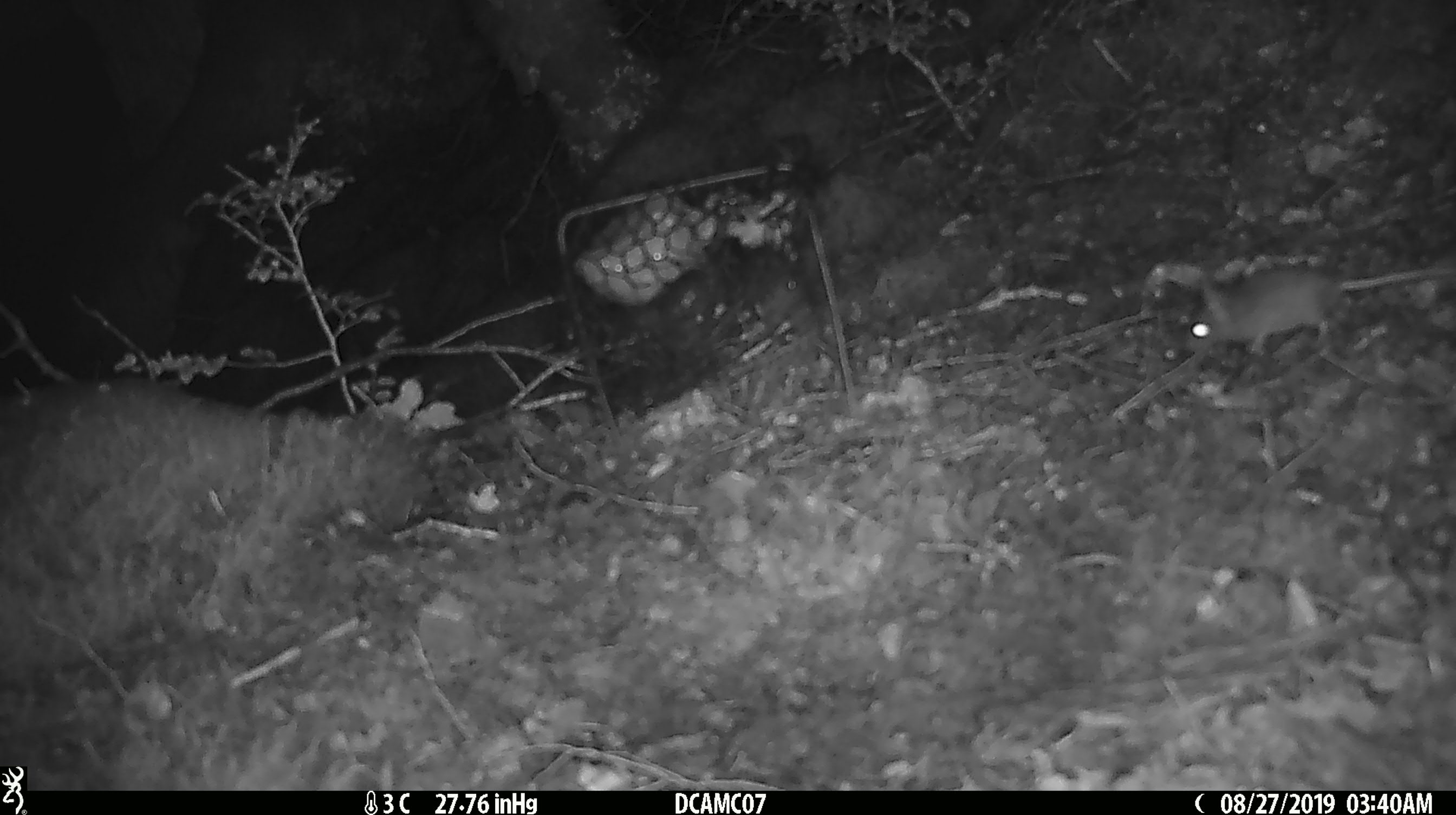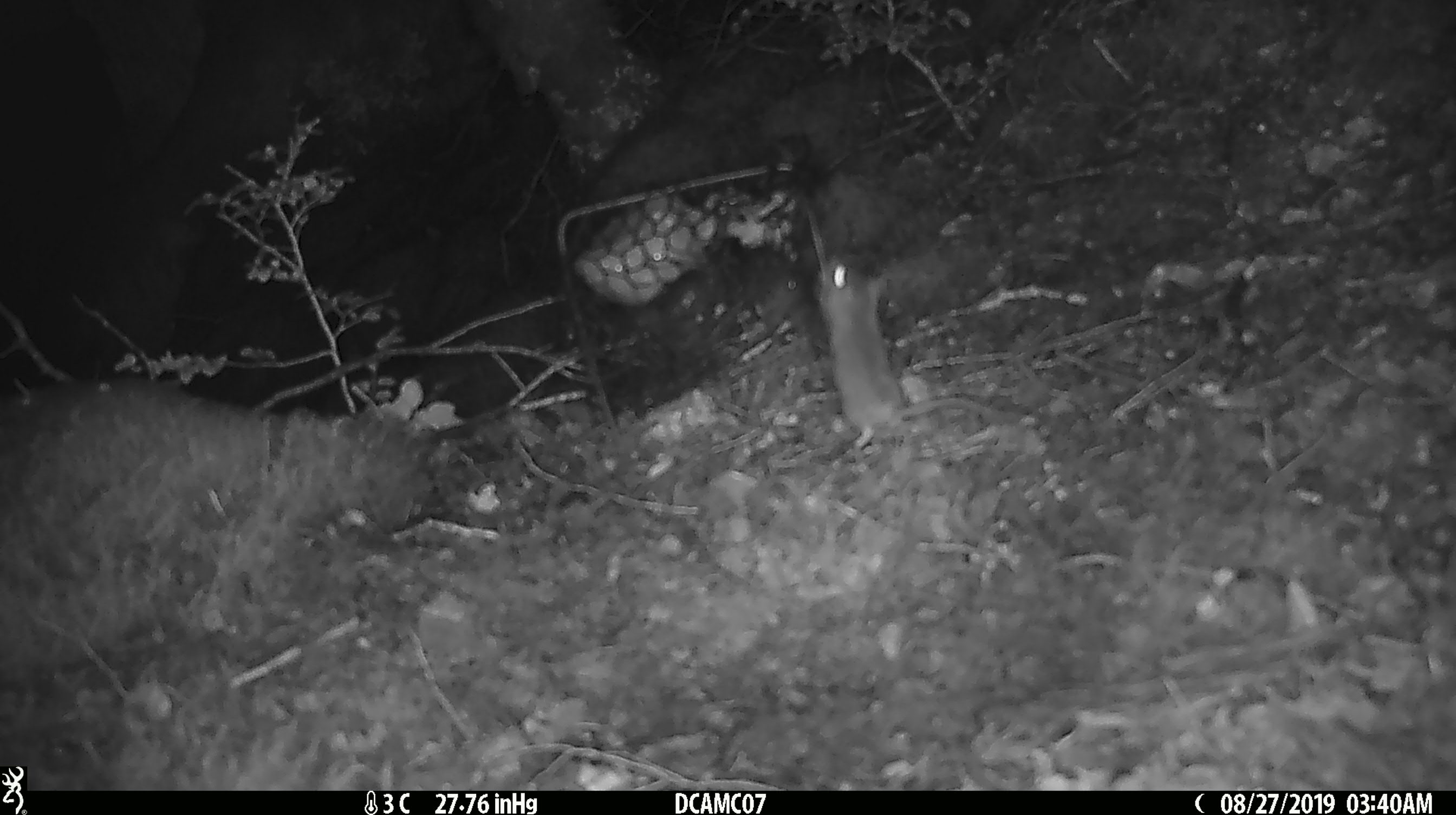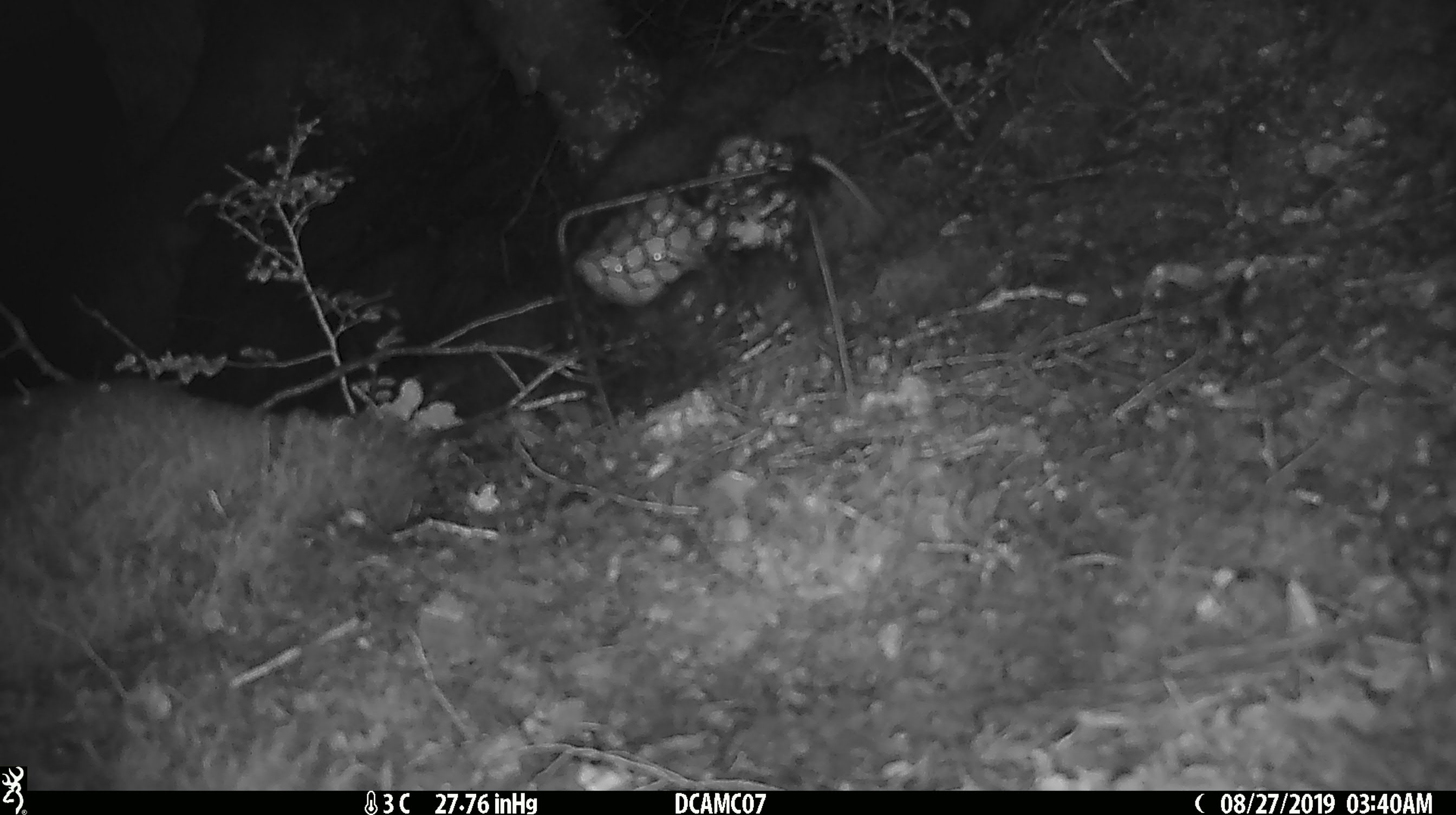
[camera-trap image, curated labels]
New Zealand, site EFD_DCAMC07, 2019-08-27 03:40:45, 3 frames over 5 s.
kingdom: Animalia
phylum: Chordata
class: Mammalia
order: Rodentia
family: Muridae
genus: Mus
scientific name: Mus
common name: mouse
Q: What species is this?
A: Mouse (Mus).